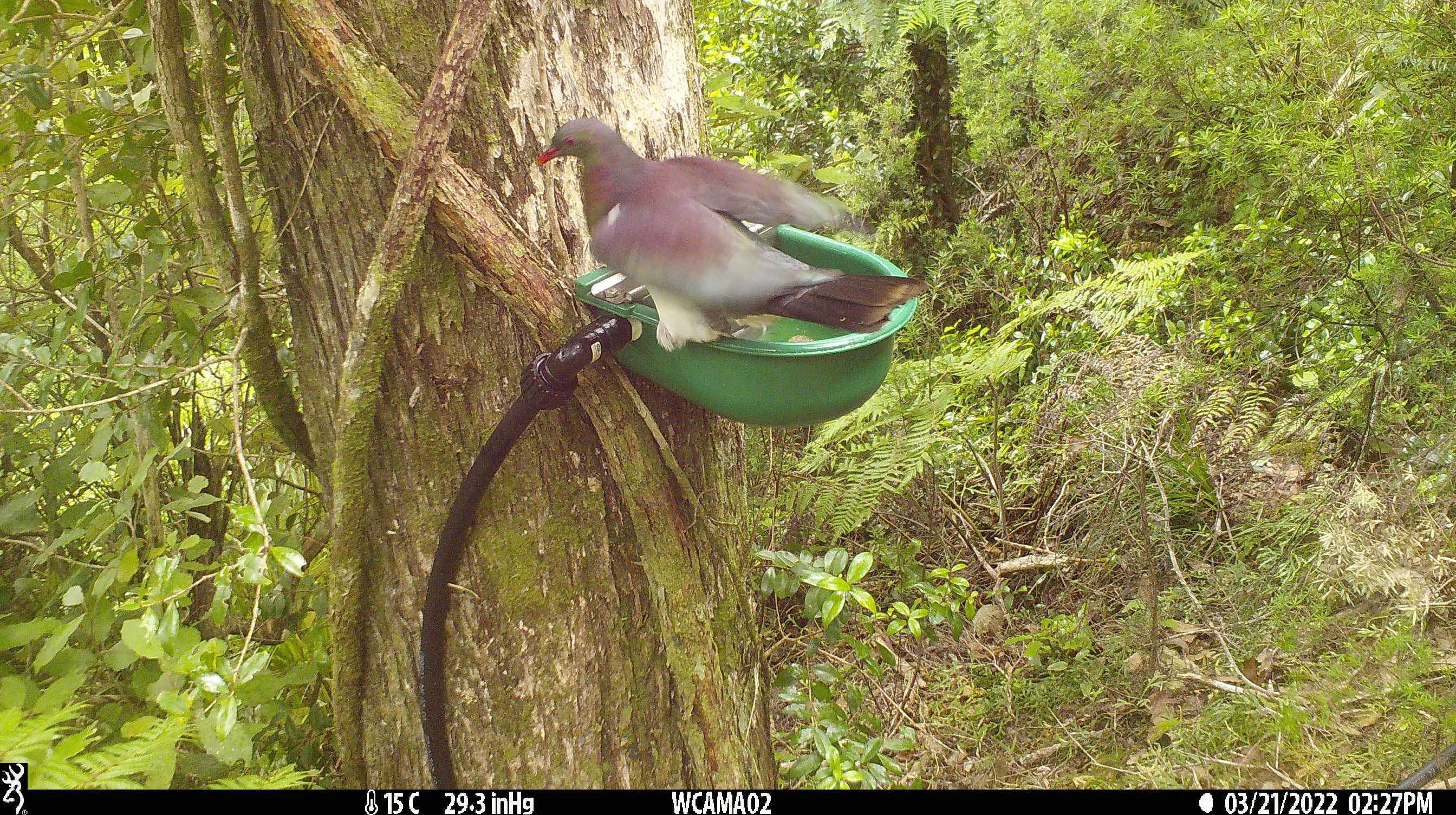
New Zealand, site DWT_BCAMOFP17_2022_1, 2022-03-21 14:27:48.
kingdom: Animalia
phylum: Chordata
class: Aves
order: Columbiformes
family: Columbidae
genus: Hemiphaga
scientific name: Hemiphaga novaeseelandiae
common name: new zealand pigeon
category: kereru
Kereru (new zealand pigeon) (Hemiphaga novaeseelandiae).